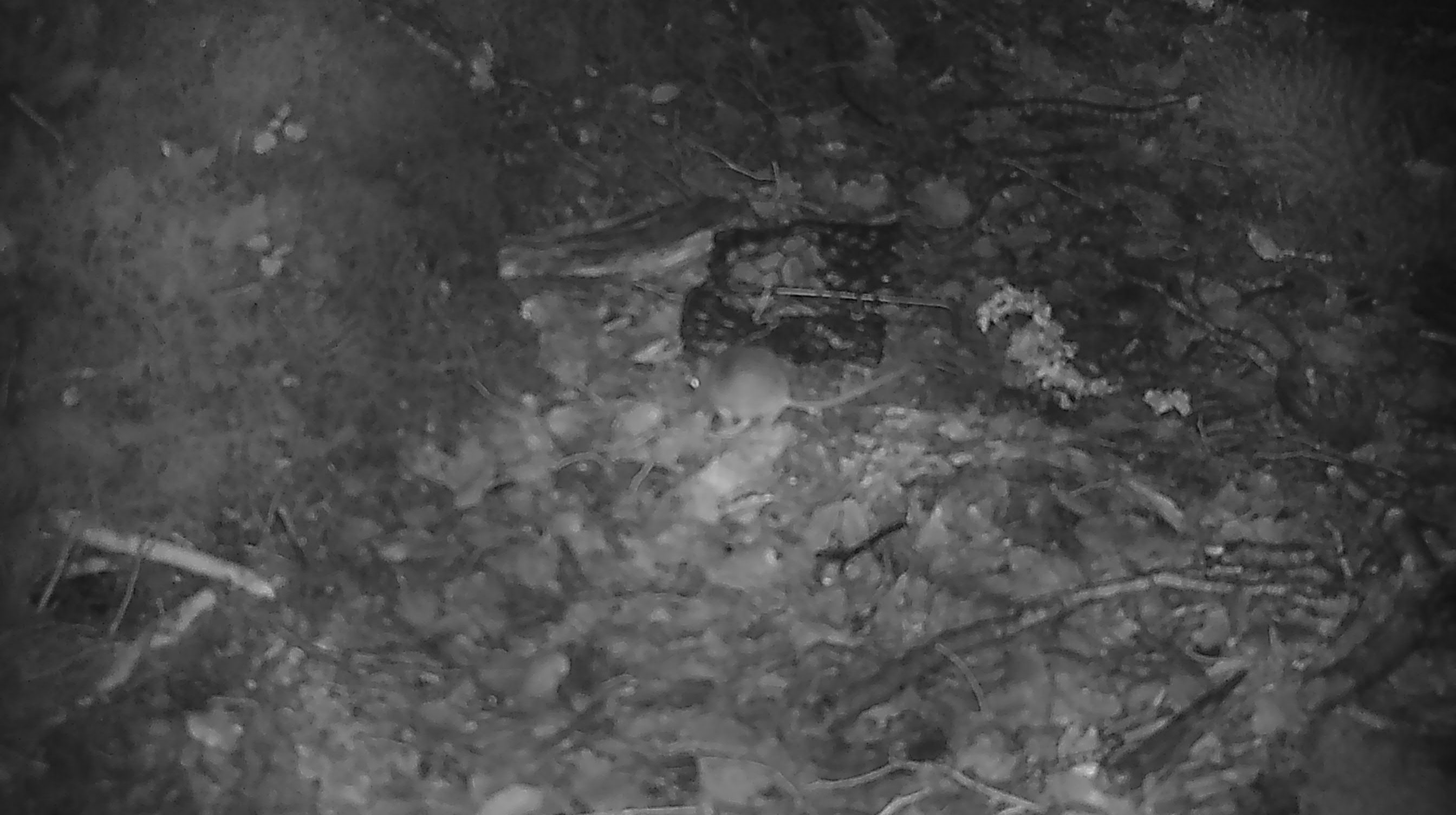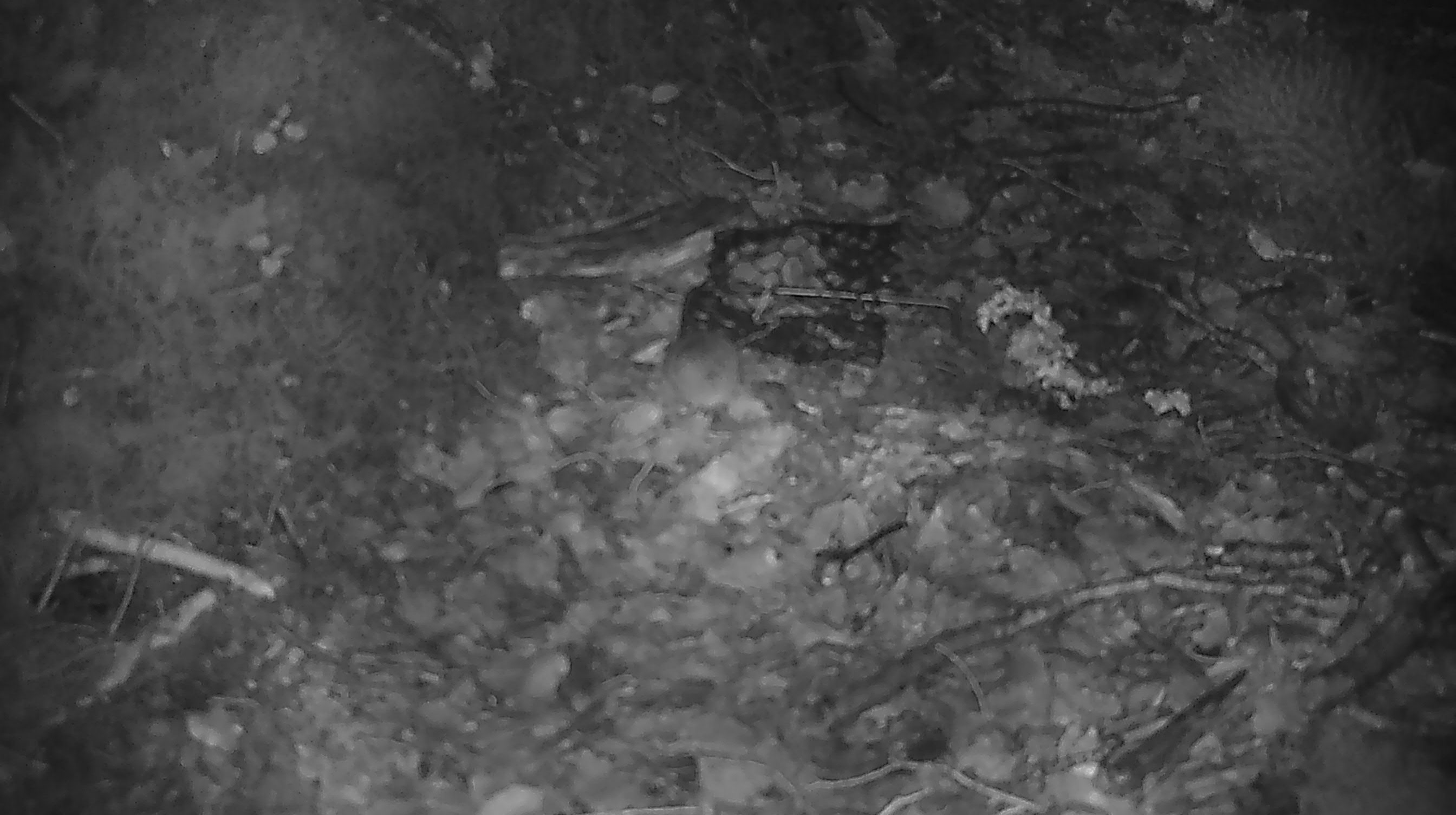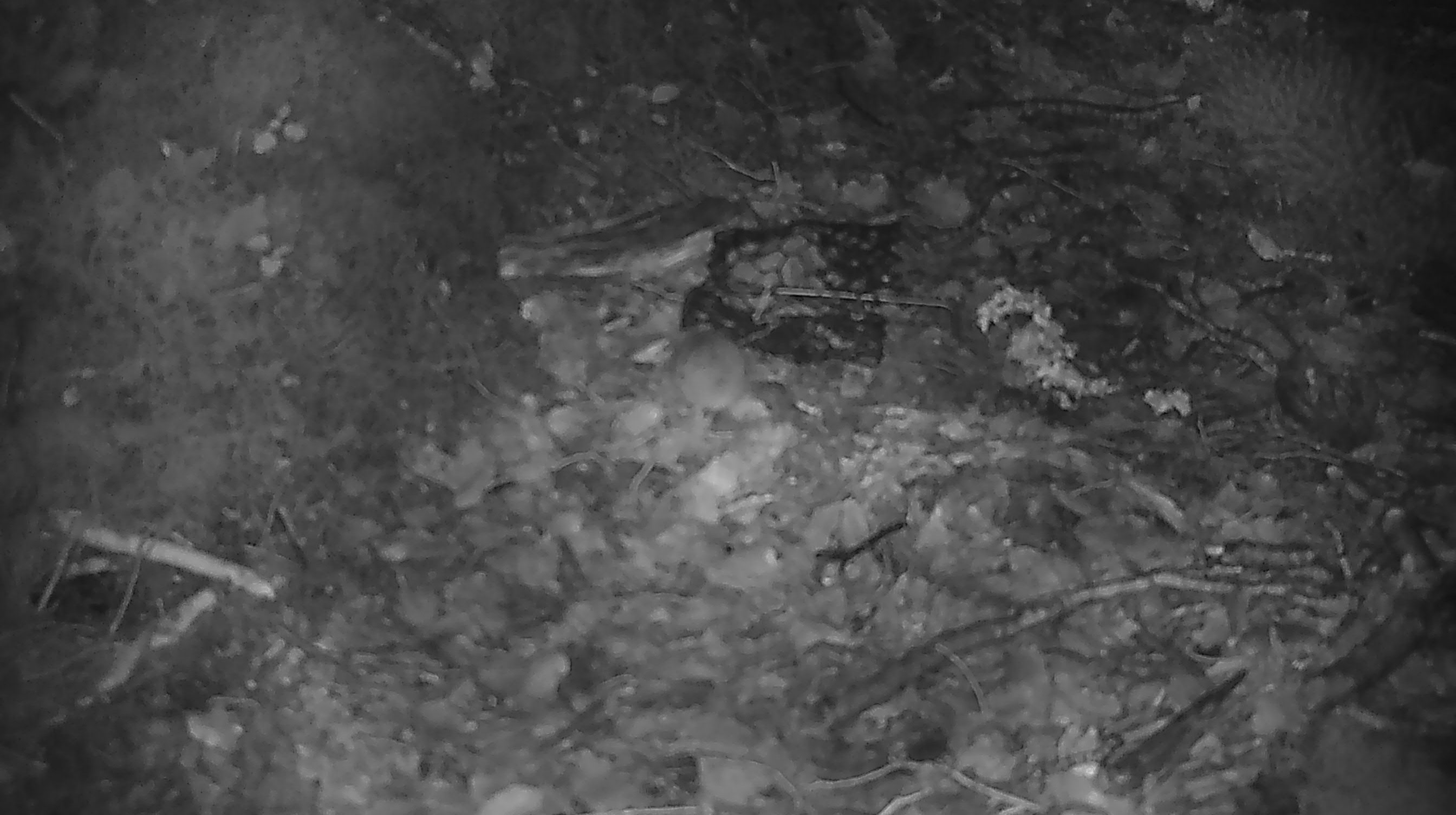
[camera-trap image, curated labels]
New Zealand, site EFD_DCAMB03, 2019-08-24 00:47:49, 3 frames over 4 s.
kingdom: Animalia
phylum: Chordata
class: Mammalia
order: Rodentia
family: Muridae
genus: Mus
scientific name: Mus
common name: mouse